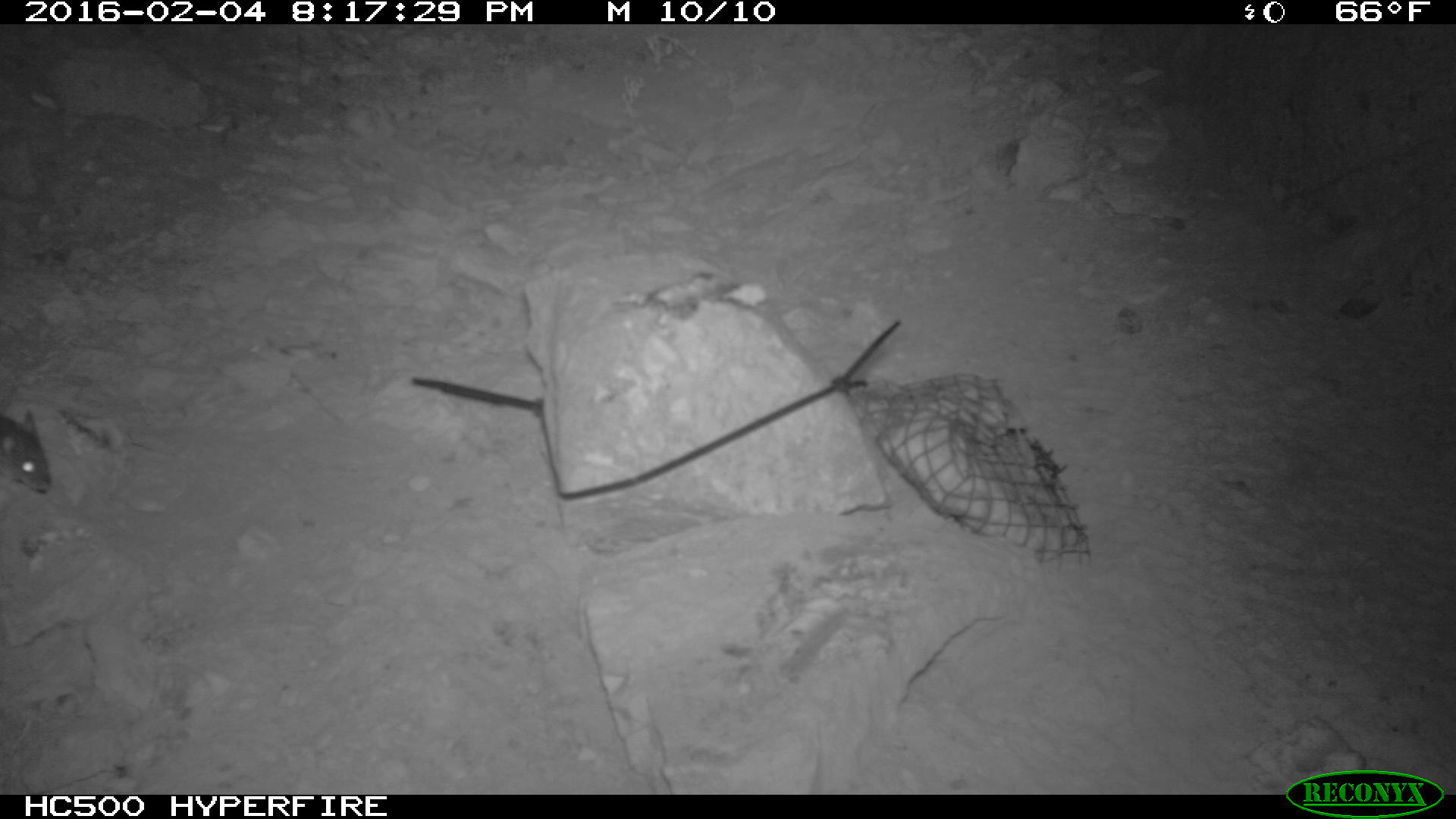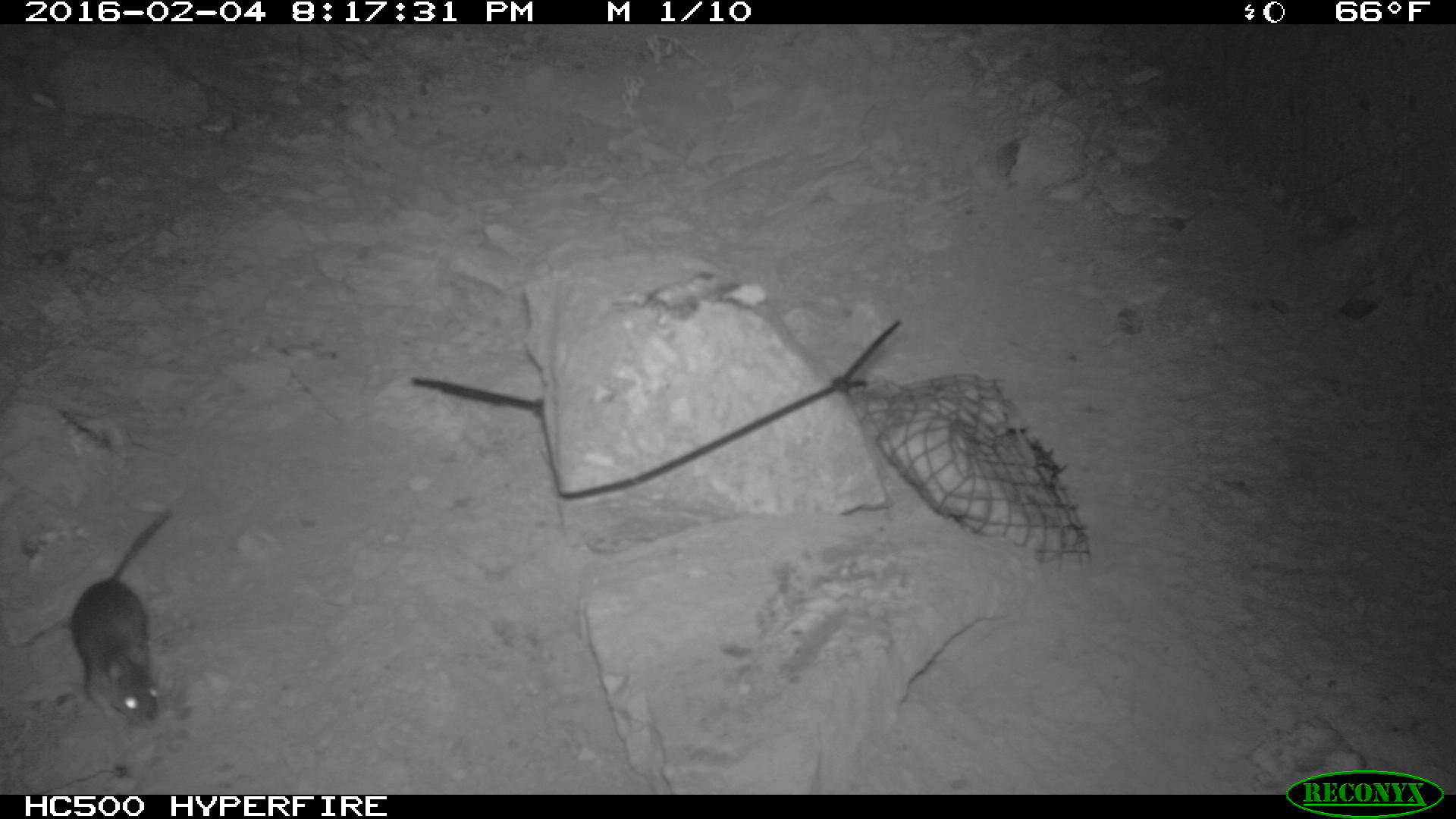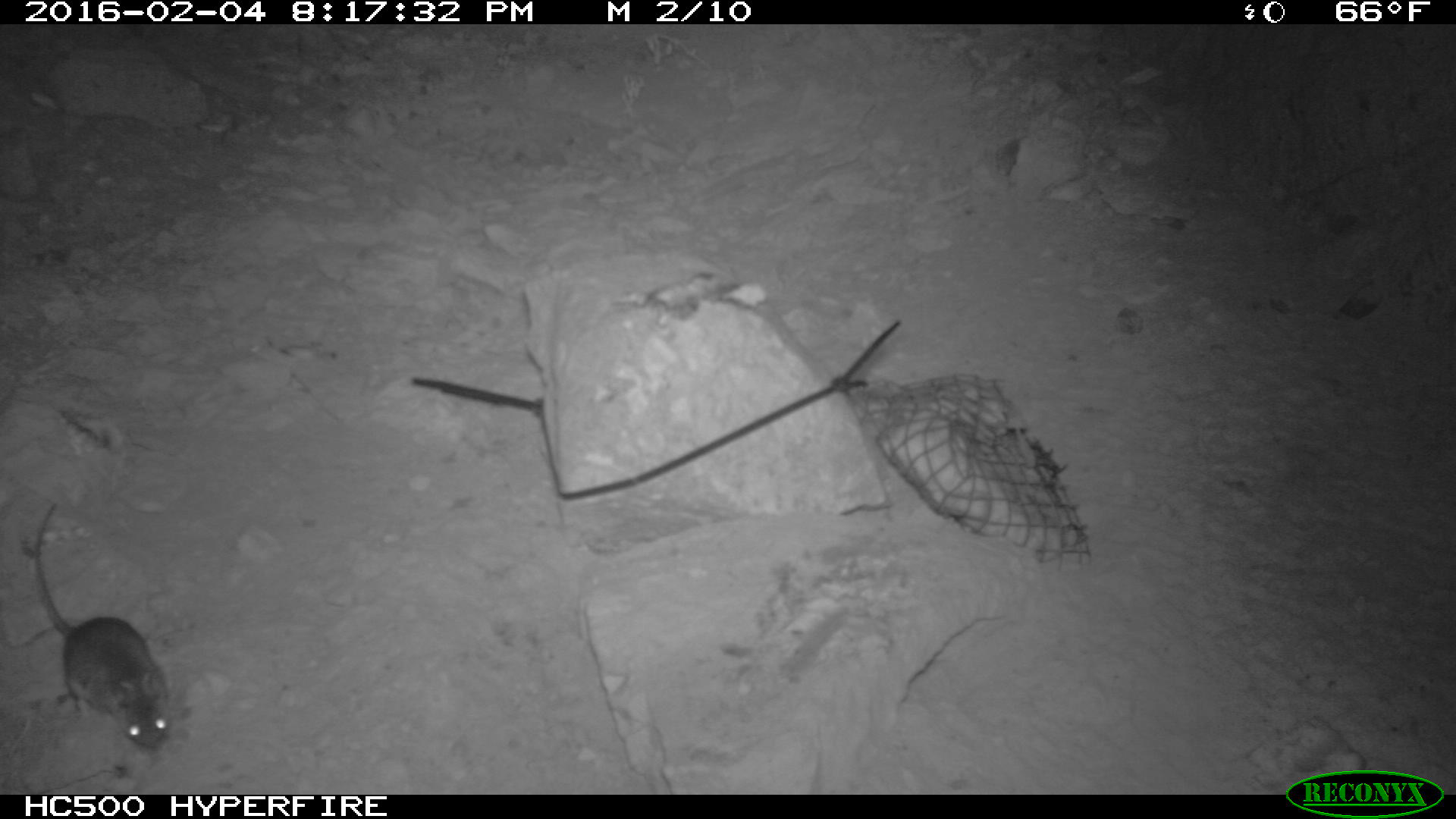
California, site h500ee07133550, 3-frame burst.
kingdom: Animalia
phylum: Chordata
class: Mammalia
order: Rodentia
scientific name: Rodentia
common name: rodent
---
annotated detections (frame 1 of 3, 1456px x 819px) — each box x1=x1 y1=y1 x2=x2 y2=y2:
rodent: x1=0 y1=409 x2=50 y2=494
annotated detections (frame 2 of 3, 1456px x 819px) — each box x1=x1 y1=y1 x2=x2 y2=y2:
rodent: x1=71 y1=507 x2=173 y2=751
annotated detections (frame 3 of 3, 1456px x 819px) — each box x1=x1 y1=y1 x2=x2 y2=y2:
rodent: x1=31 y1=505 x2=168 y2=748